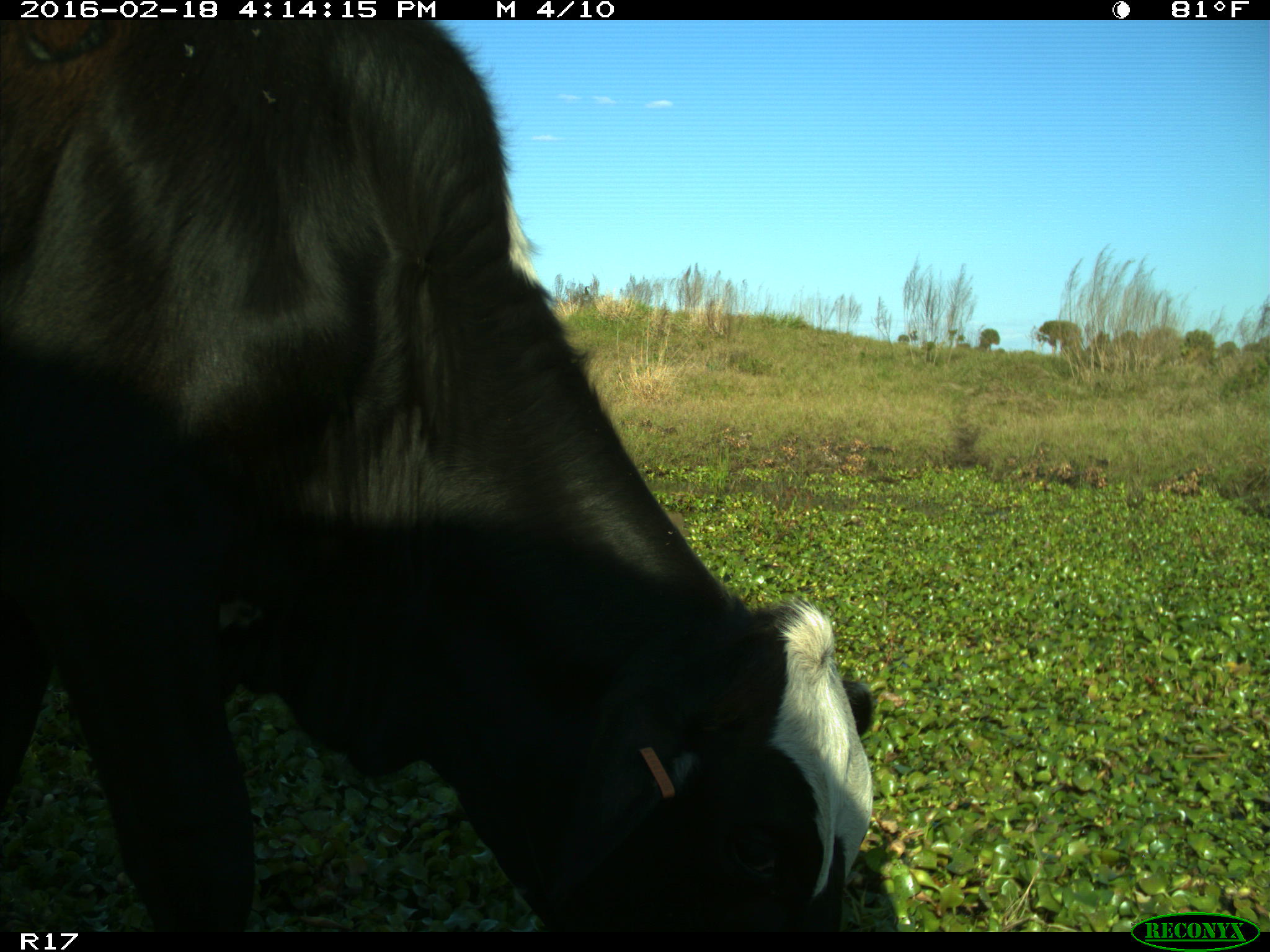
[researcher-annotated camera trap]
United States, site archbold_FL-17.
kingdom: Animalia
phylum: Chordata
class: Mammalia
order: Artiodactyla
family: Bovidae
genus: Bos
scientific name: Bos taurus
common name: domestic cow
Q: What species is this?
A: Bos taurus (domestic cow).